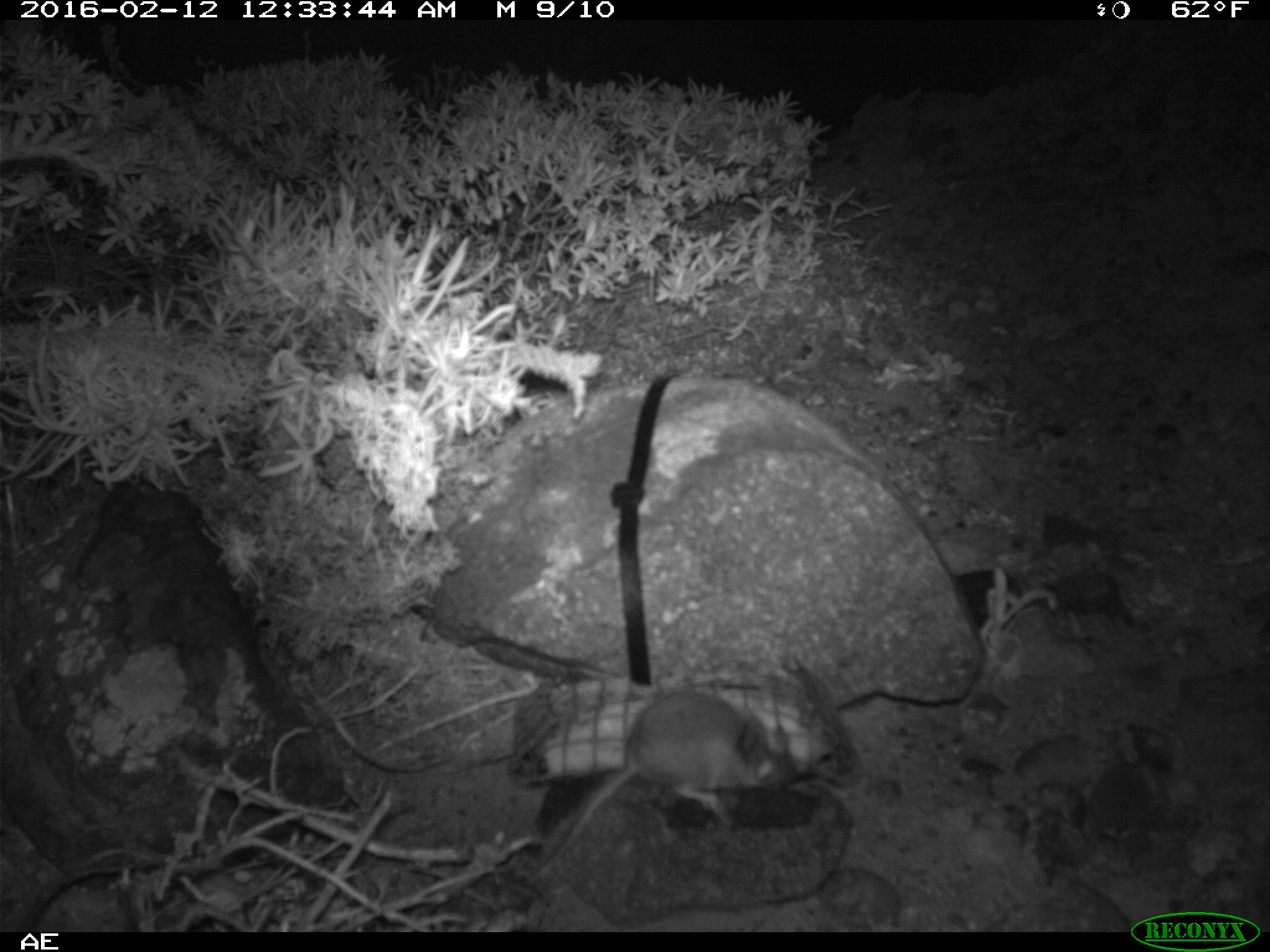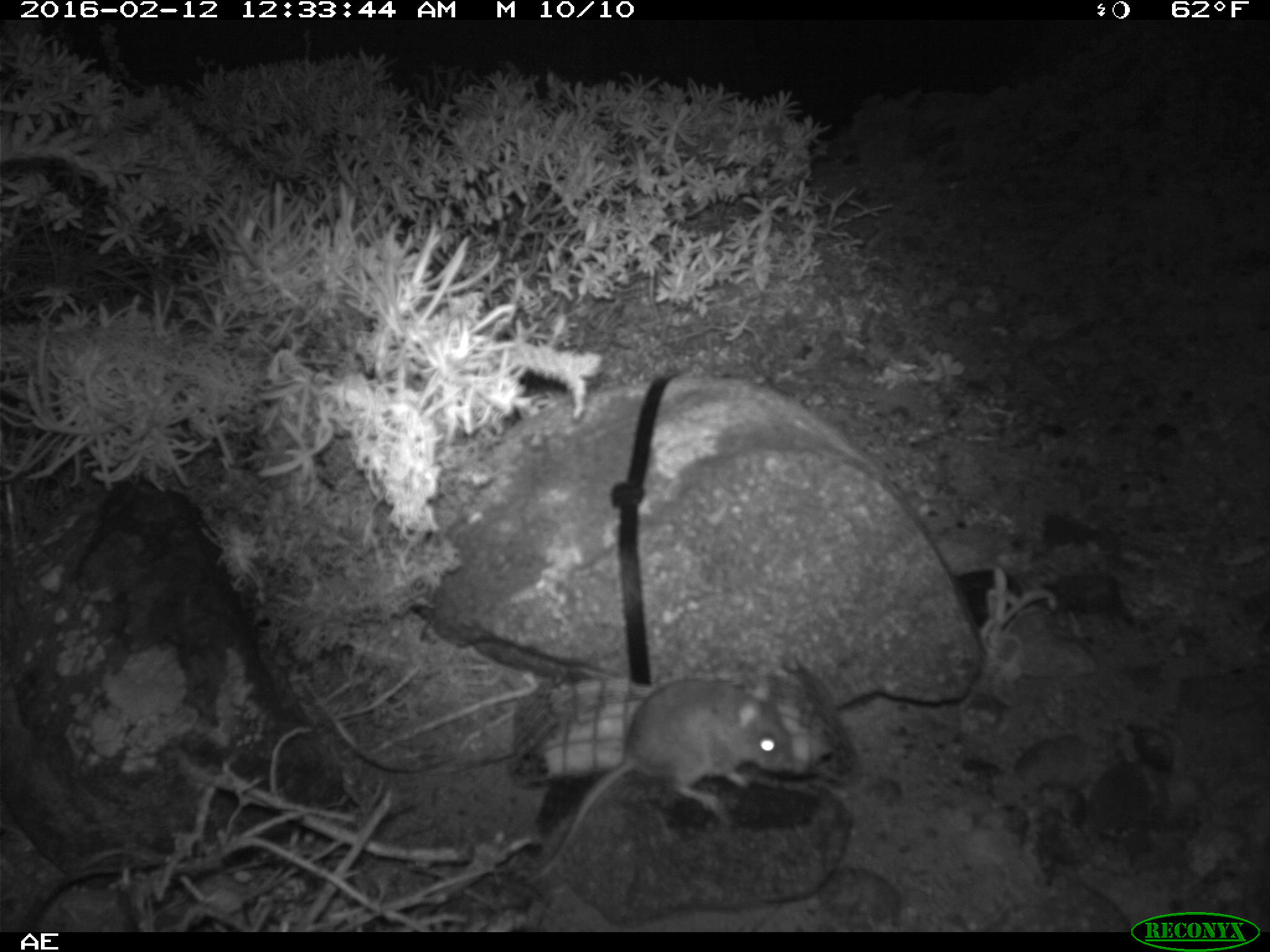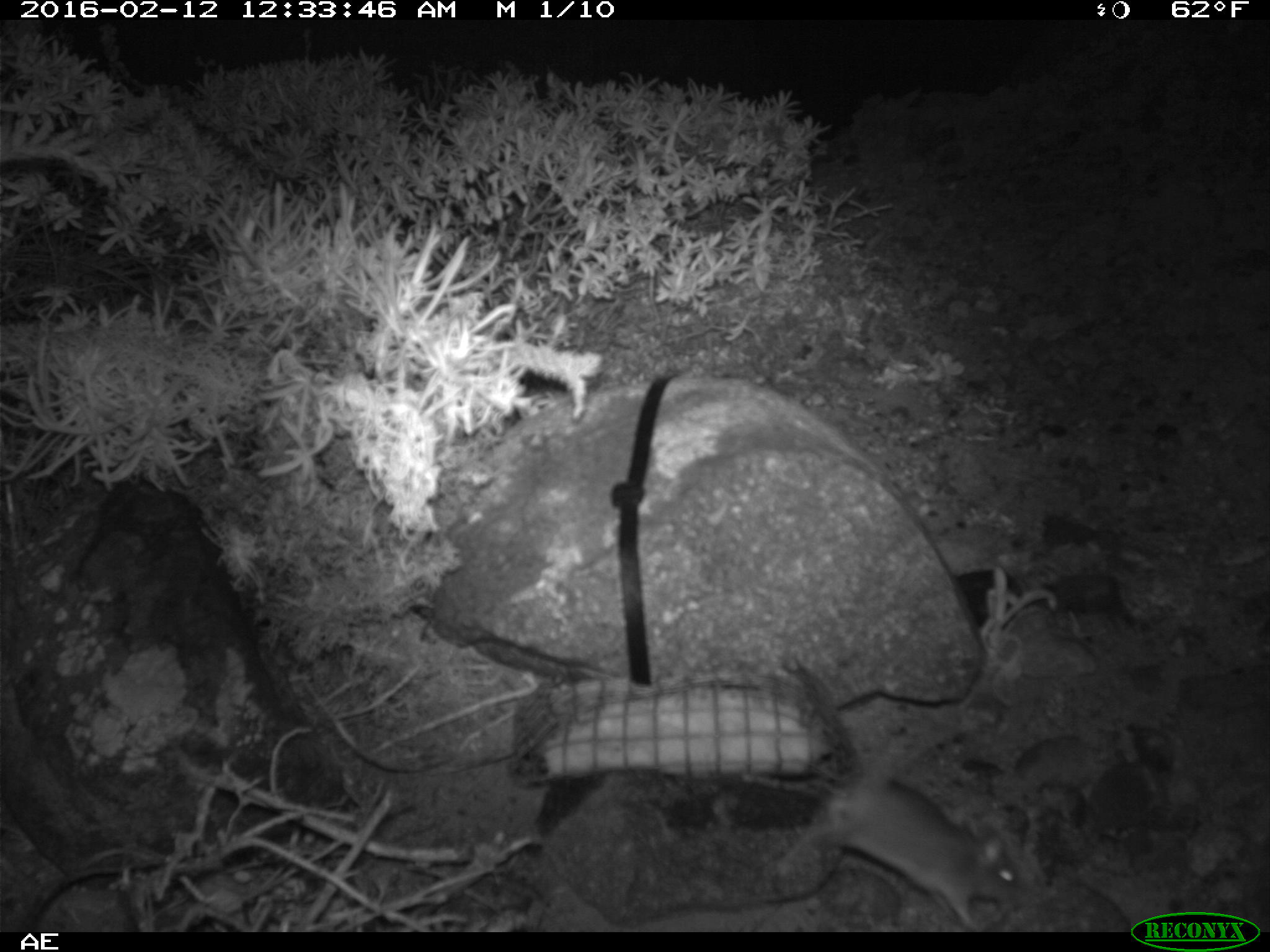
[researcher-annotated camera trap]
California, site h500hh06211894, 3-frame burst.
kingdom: Animalia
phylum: Chordata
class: Mammalia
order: Rodentia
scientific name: Rodentia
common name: rodent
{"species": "rodent (Rodentia)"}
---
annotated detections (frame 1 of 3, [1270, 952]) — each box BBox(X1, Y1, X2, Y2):
rodent: BBox(524, 690, 798, 884)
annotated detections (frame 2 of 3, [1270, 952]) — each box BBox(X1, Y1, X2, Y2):
rodent: BBox(517, 659, 796, 886)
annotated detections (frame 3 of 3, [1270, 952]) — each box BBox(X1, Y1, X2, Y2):
rodent: BBox(774, 770, 1021, 928)